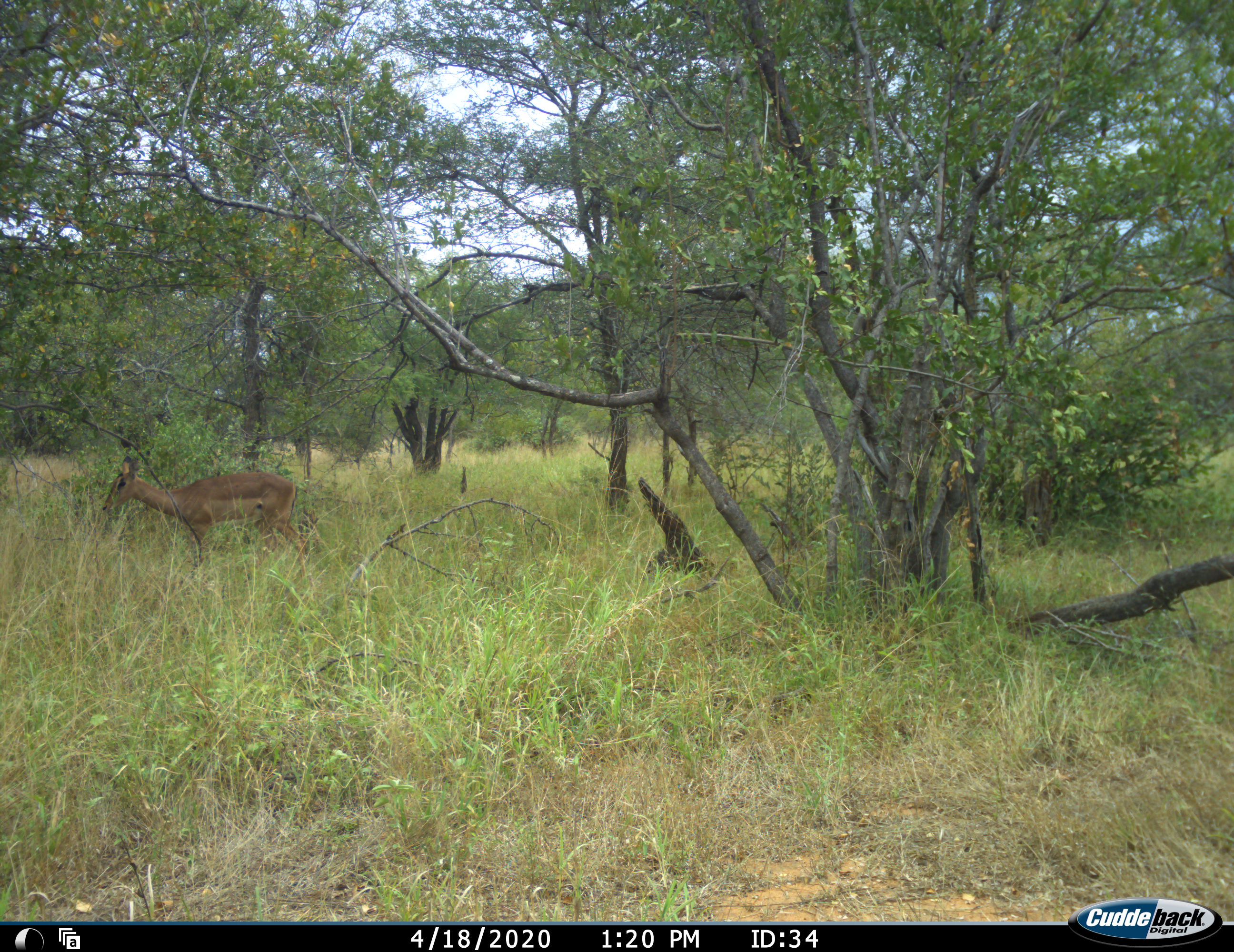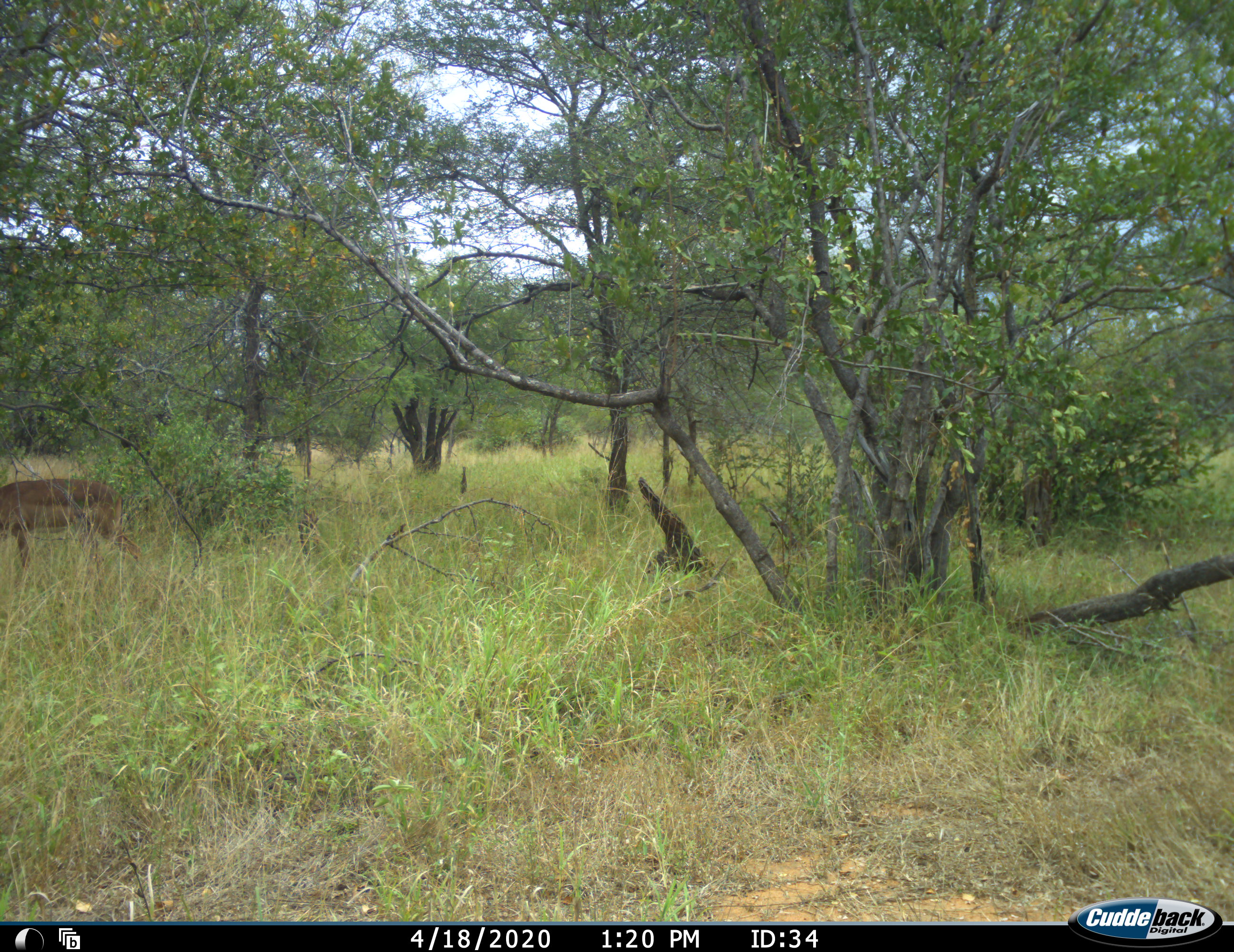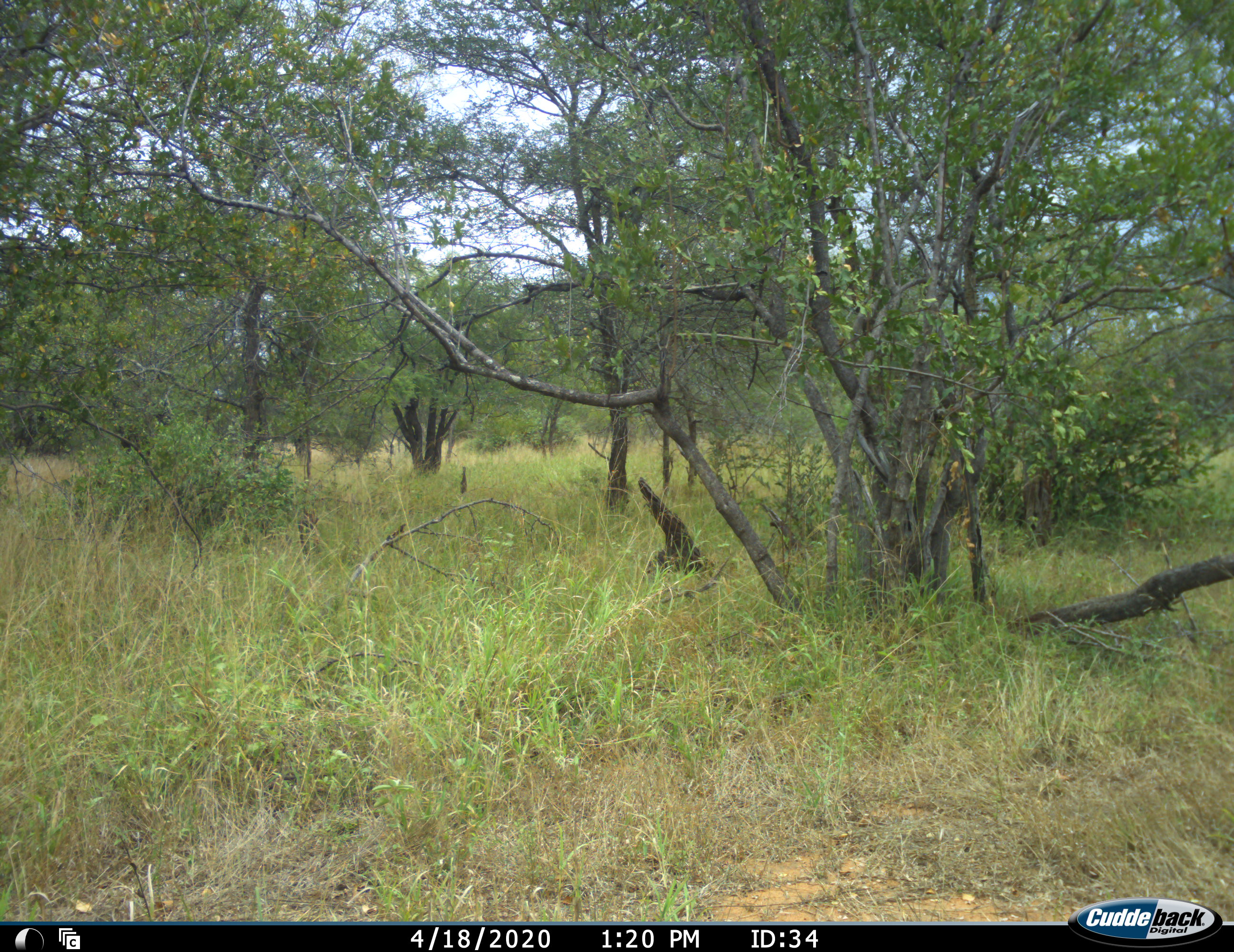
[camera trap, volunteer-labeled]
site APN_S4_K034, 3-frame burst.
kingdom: Animalia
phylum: Chordata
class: Mammalia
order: Artiodactyla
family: Bovidae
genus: Aepyceros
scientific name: Aepyceros melampus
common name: impala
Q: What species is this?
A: Impala (Aepyceros melampus).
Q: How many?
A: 1.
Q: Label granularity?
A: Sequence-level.